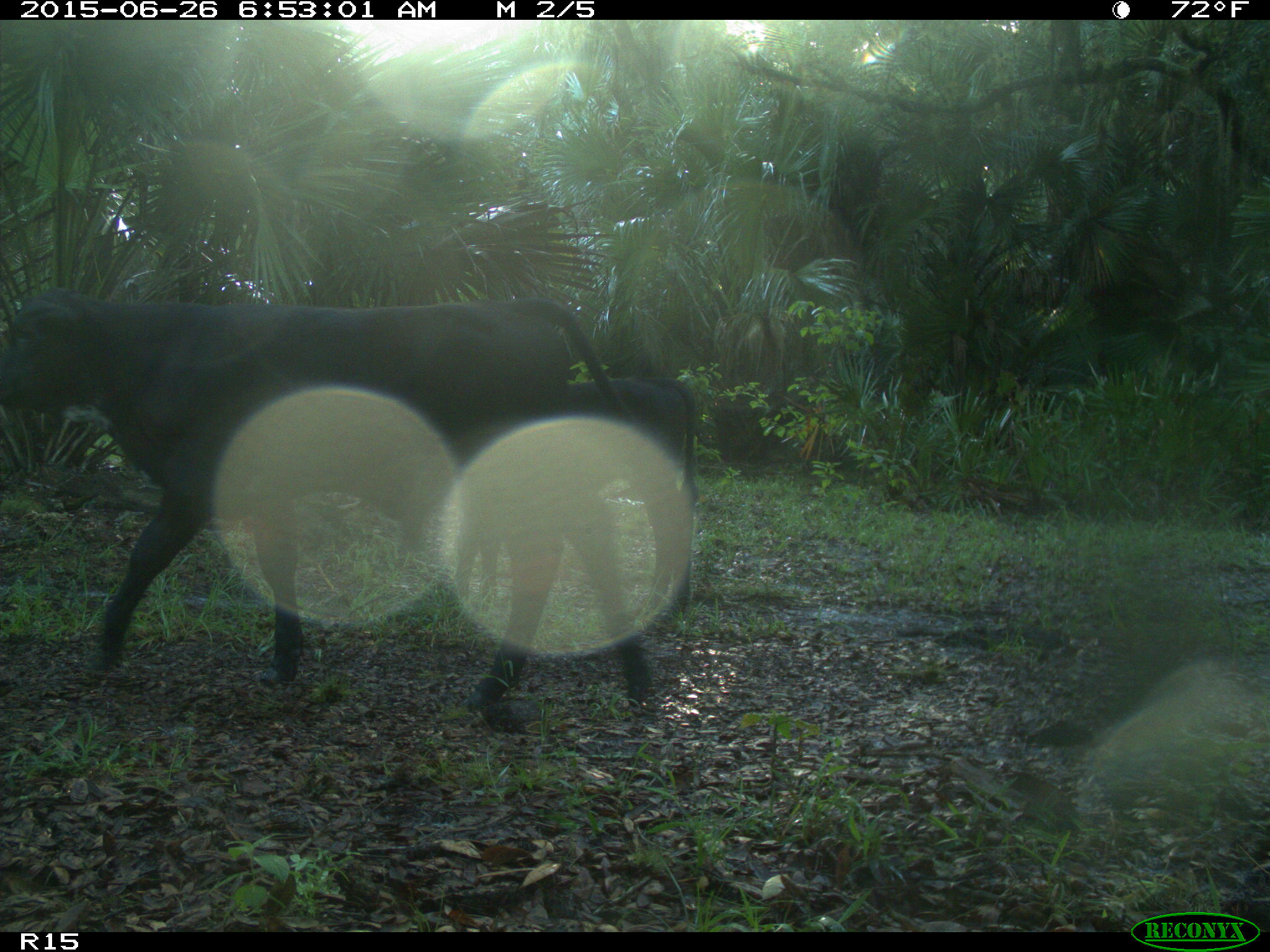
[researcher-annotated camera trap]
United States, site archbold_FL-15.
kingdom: Animalia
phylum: Chordata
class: Mammalia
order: Artiodactyla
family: Bovidae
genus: Bos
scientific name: Bos taurus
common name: domestic cow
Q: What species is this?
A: Bos taurus (domestic cow).